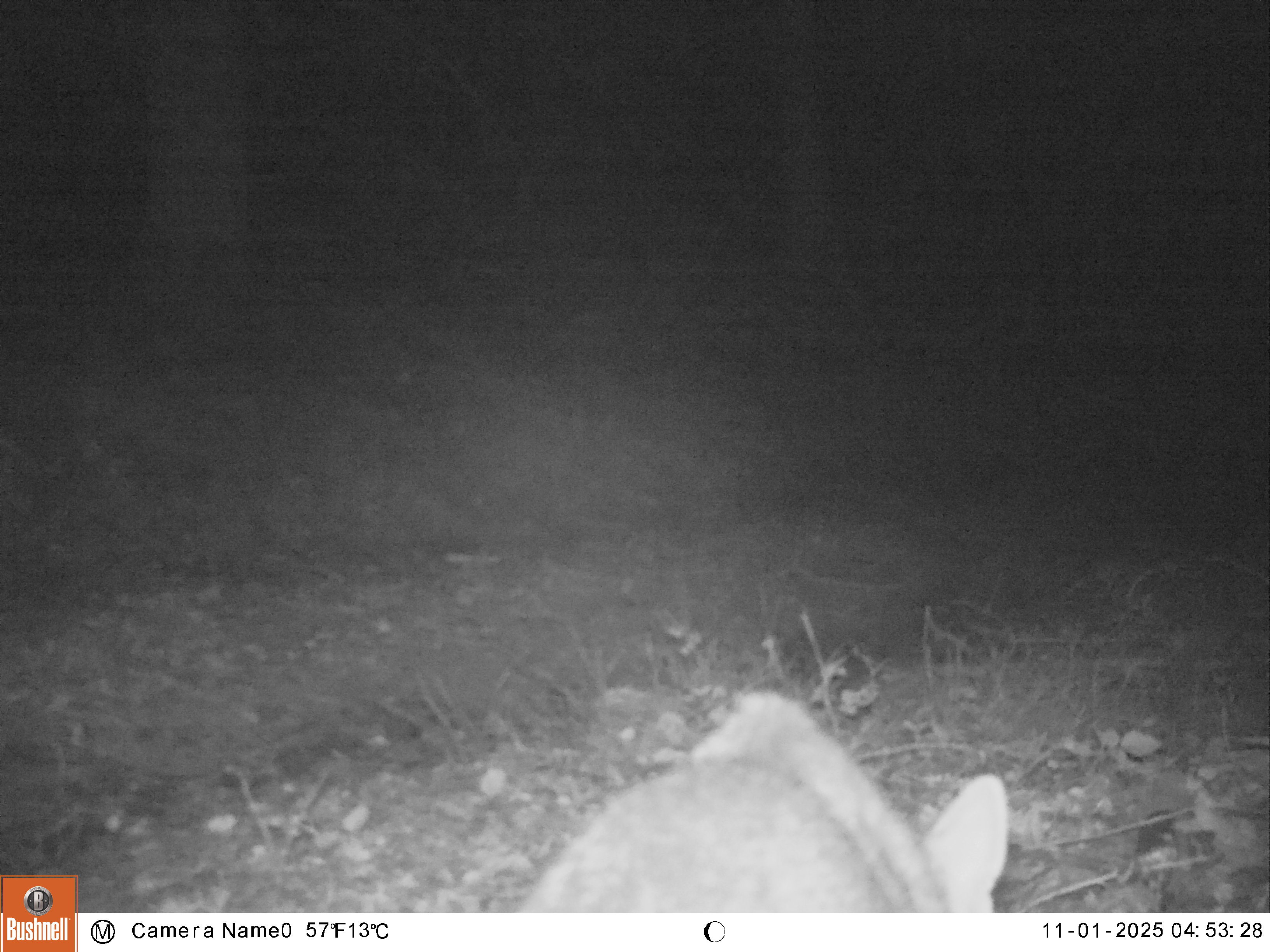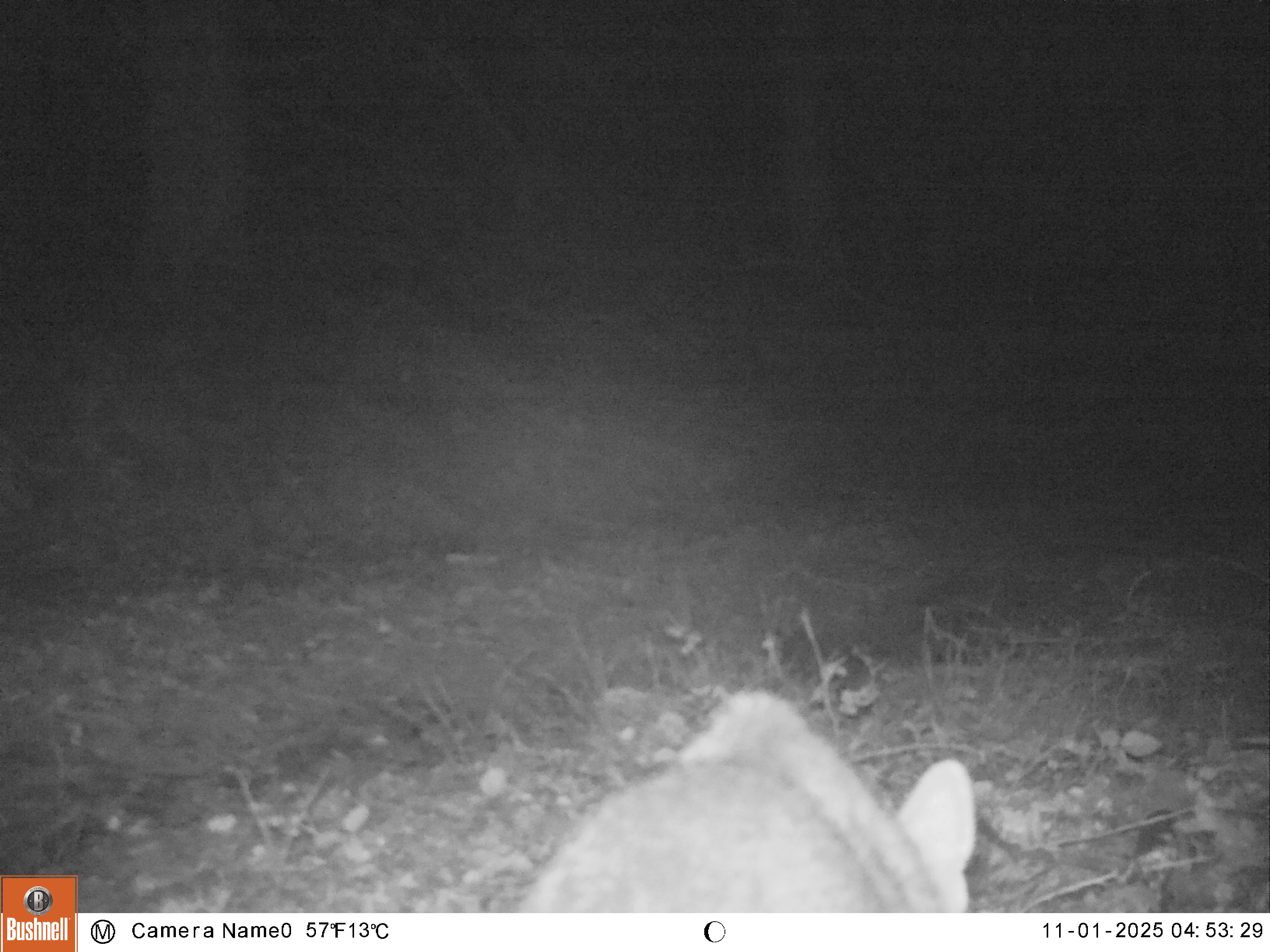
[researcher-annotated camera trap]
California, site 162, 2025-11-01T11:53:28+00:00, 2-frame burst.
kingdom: Animalia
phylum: Chordata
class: Mammalia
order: Carnivora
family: Canidae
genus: Urocyon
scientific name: Urocyon cinereoargenteus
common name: gray fox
Gray fox (Urocyon cinereoargenteus).